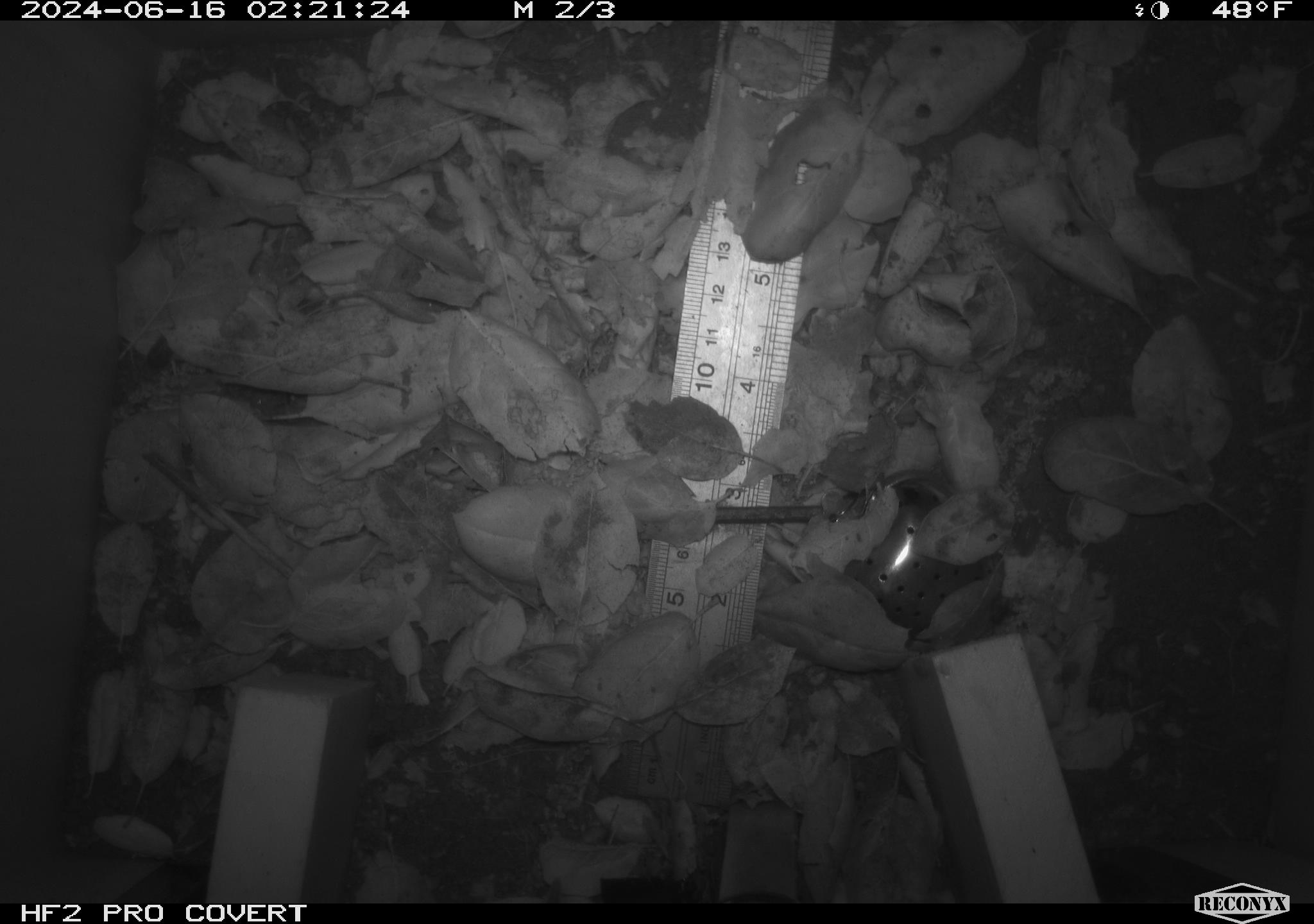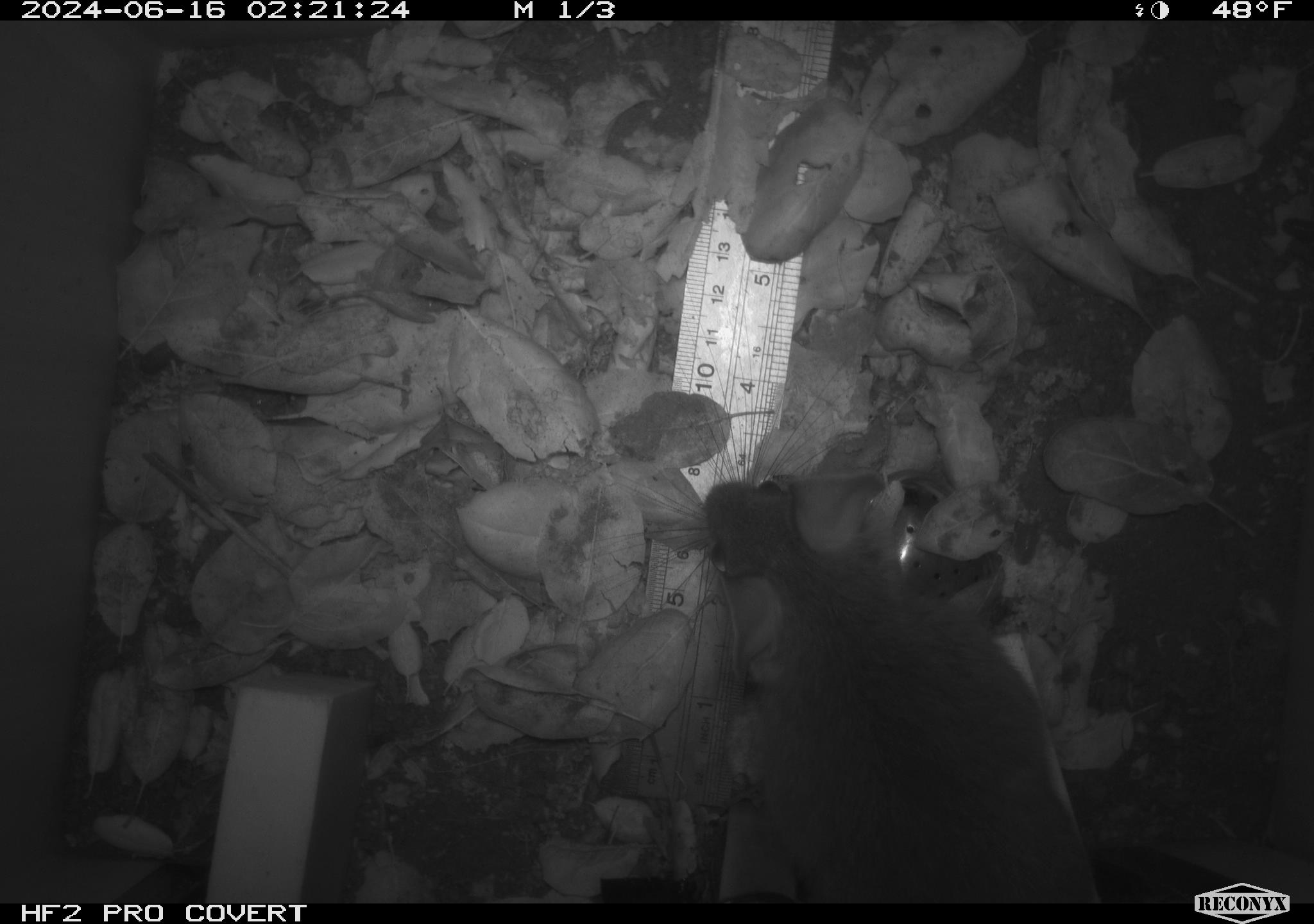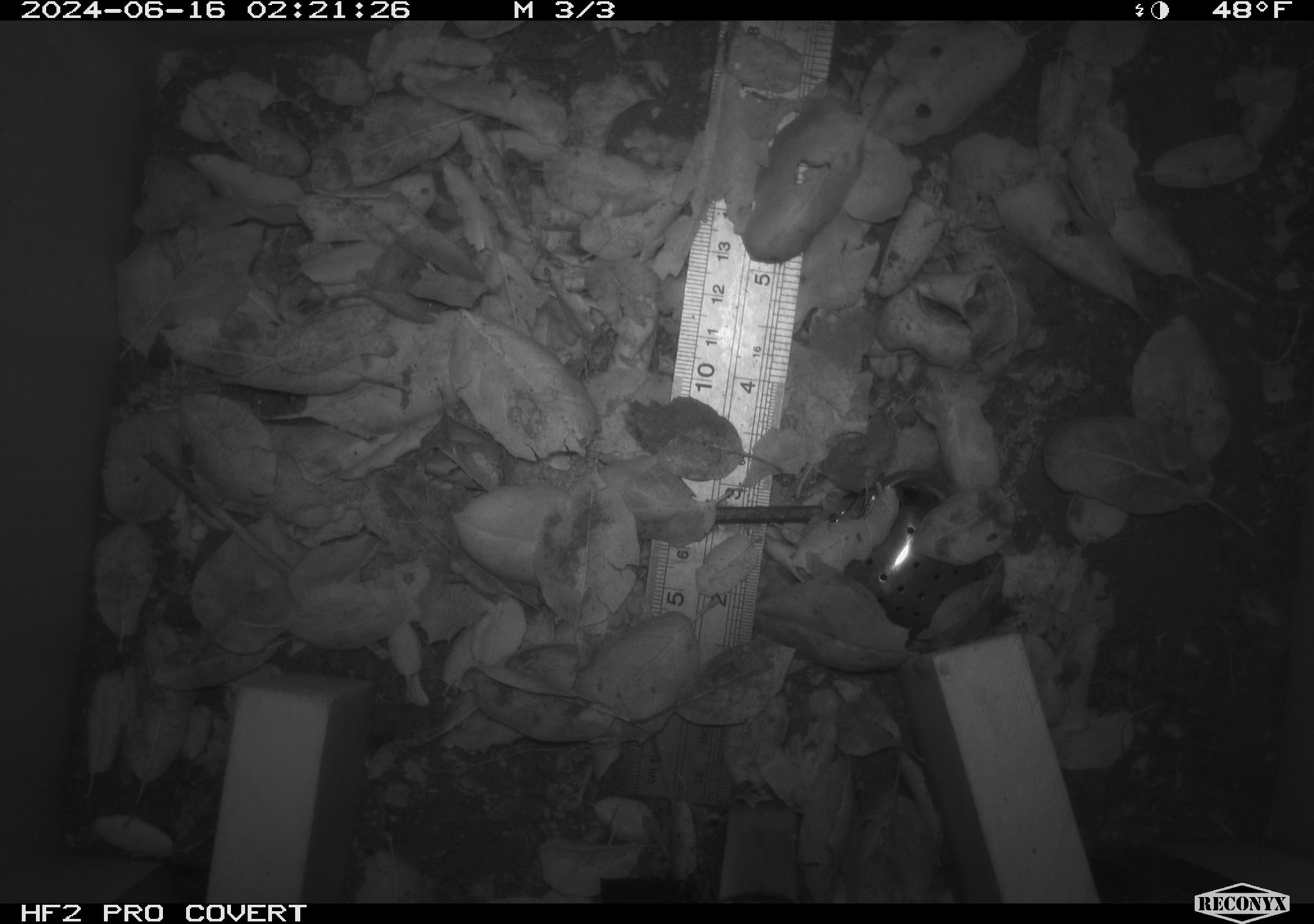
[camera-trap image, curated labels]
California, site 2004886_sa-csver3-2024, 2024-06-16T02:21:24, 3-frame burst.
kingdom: Animalia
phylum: Chordata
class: Mammalia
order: Rodentia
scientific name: Rodentia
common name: rodent